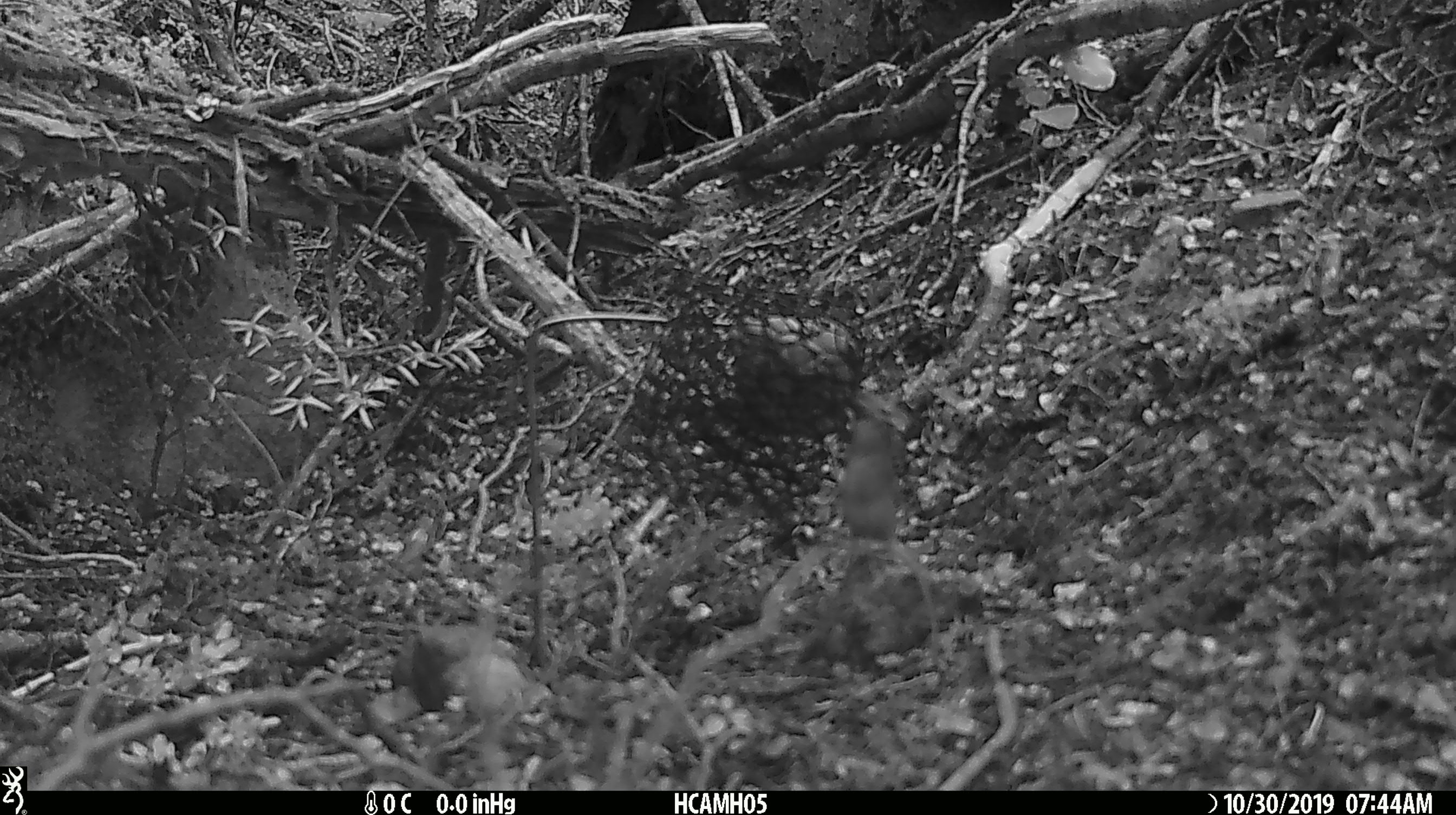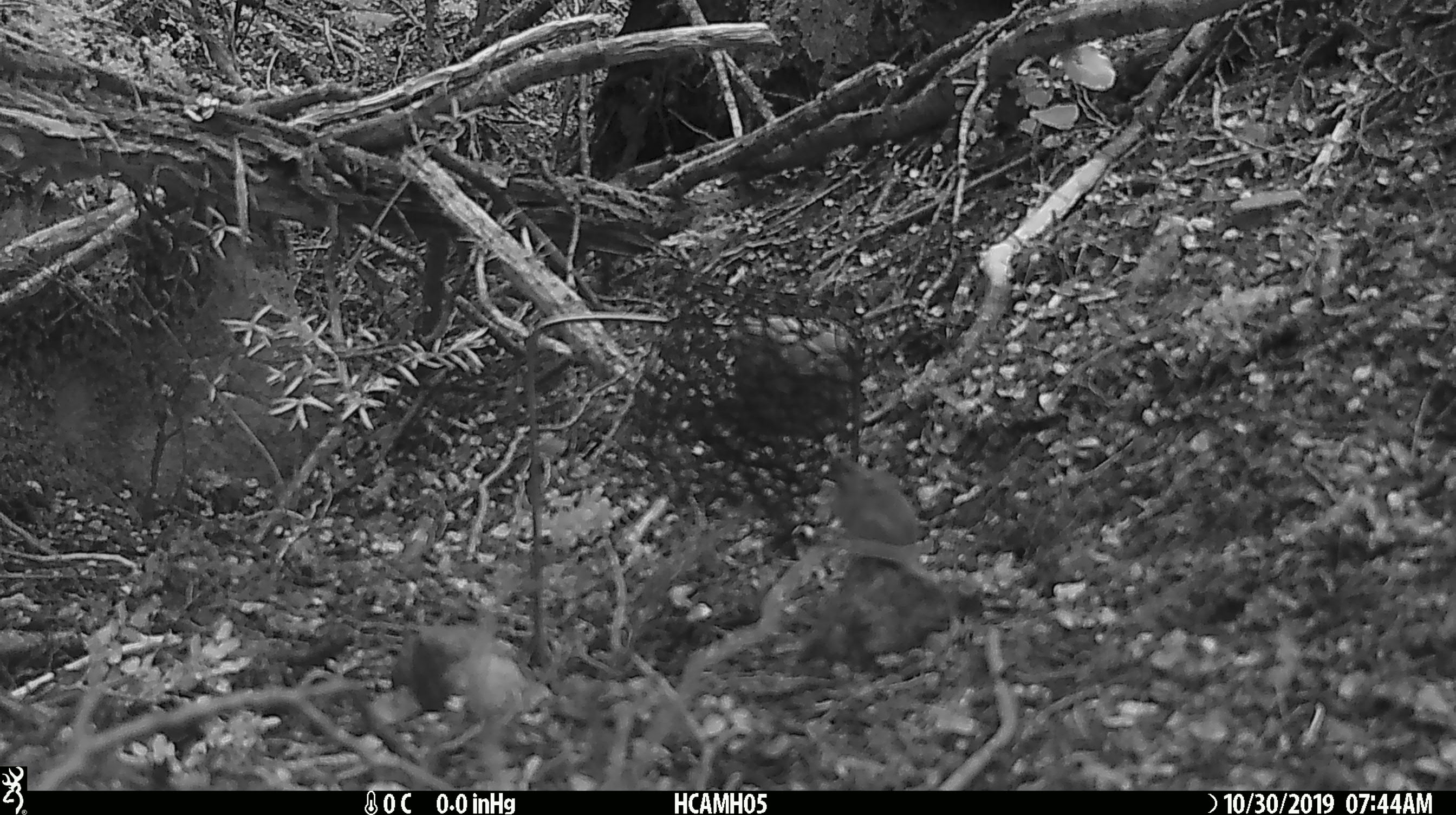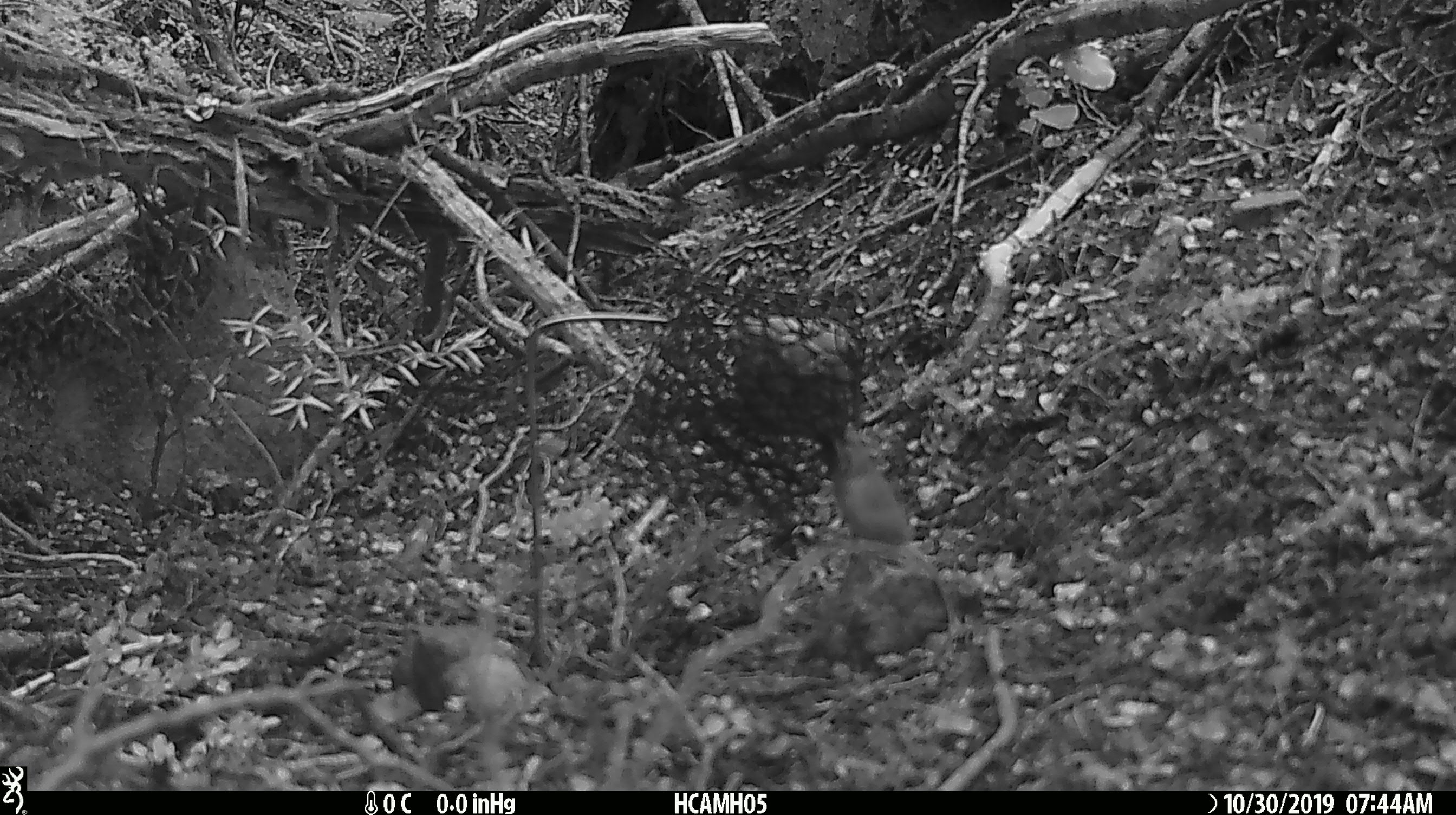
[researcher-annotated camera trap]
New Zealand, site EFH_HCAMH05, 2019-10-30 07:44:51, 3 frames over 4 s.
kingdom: Animalia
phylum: Chordata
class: Mammalia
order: Rodentia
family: Muridae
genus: Mus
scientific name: Mus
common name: mouse